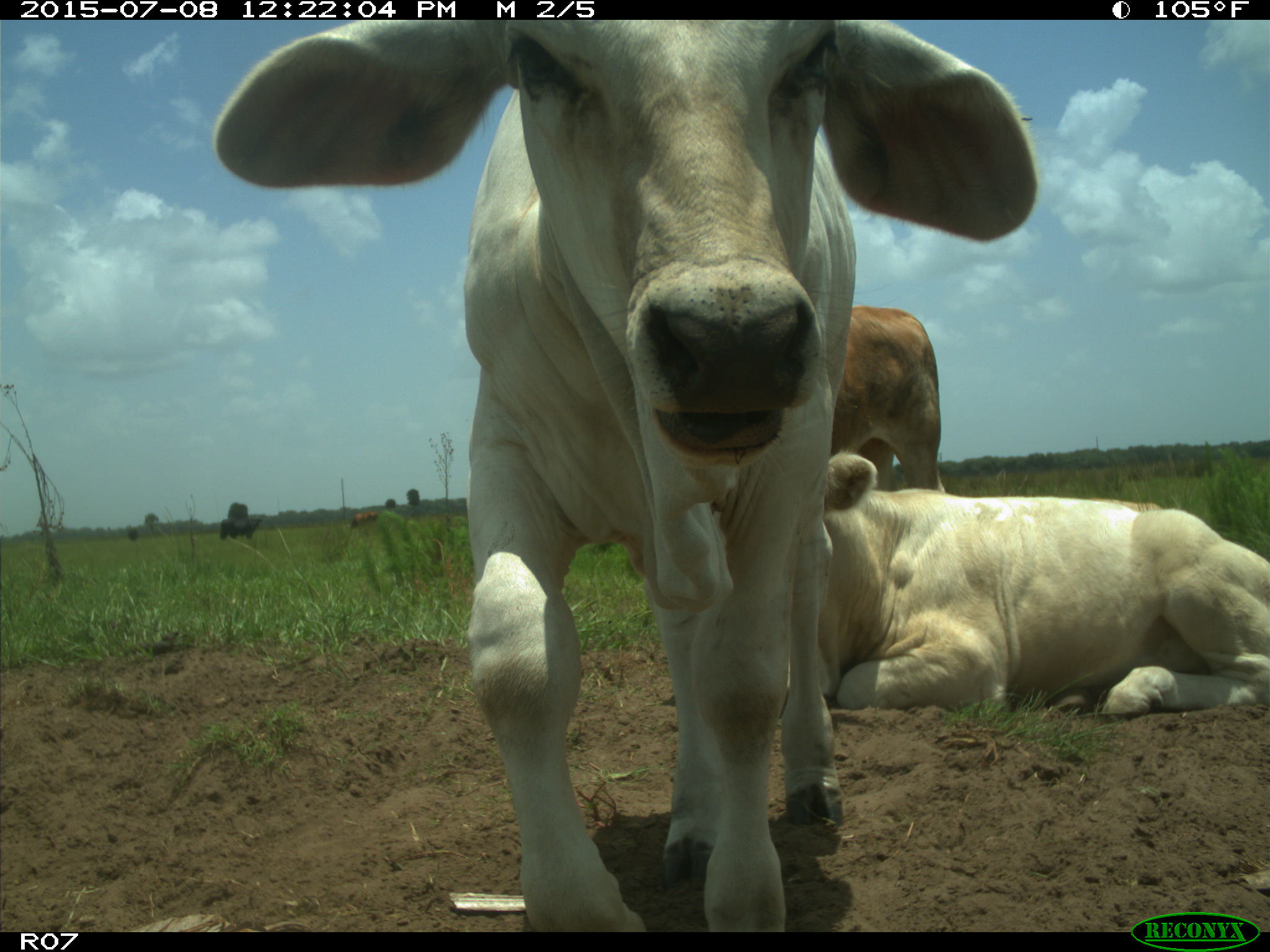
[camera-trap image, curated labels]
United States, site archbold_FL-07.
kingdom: Animalia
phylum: Chordata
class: Mammalia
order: Artiodactyla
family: Bovidae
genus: Bos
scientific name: Bos taurus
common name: domestic cow